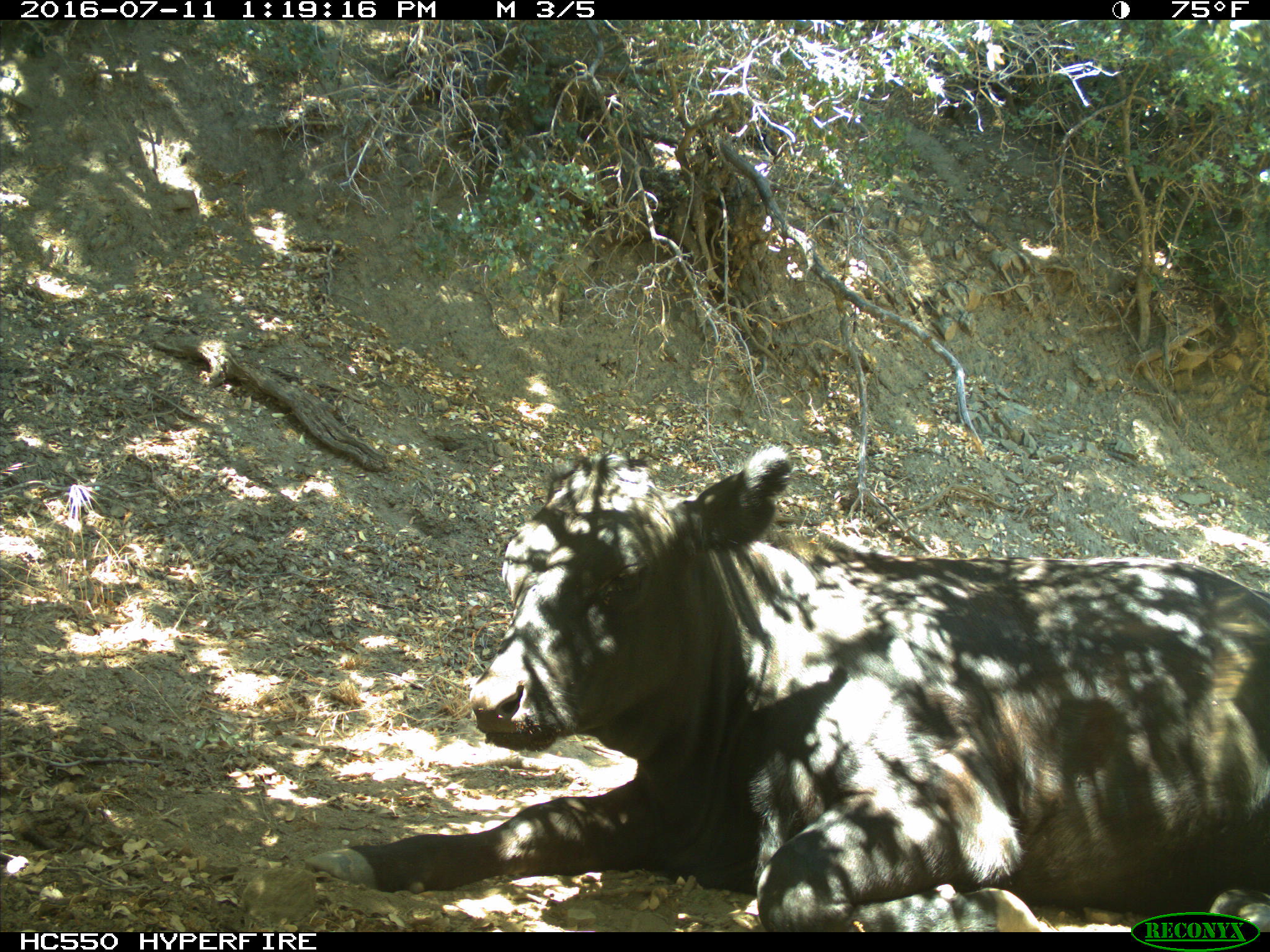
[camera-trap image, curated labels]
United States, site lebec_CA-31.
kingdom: Animalia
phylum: Chordata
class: Mammalia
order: Artiodactyla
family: Bovidae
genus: Bos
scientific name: Bos taurus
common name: domestic cow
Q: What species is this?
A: Bos taurus (domestic cow).